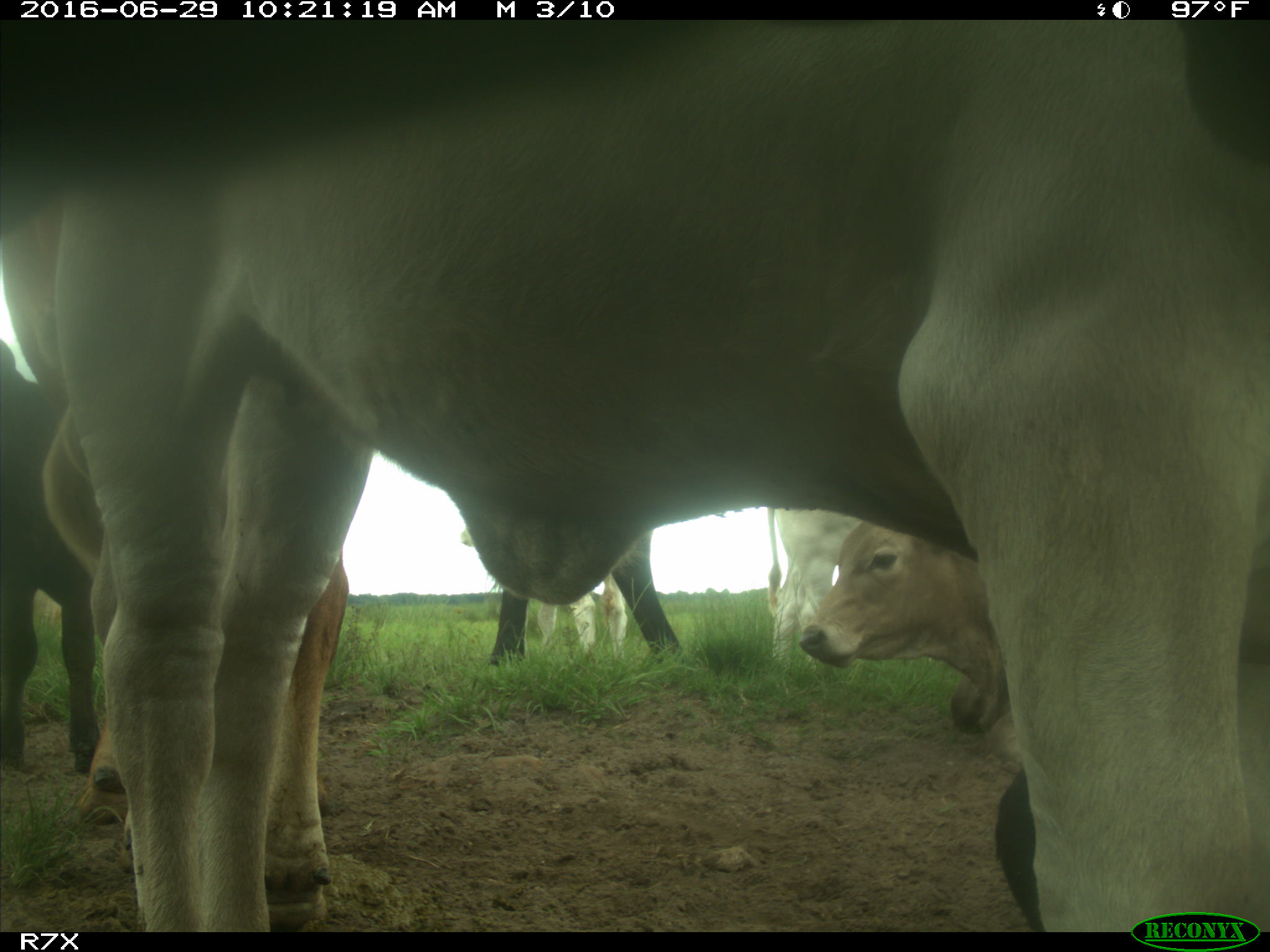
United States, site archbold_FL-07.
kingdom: Animalia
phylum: Chordata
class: Mammalia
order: Artiodactyla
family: Bovidae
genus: Bos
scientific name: Bos taurus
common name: domestic cow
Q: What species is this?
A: Bos taurus (domestic cow).